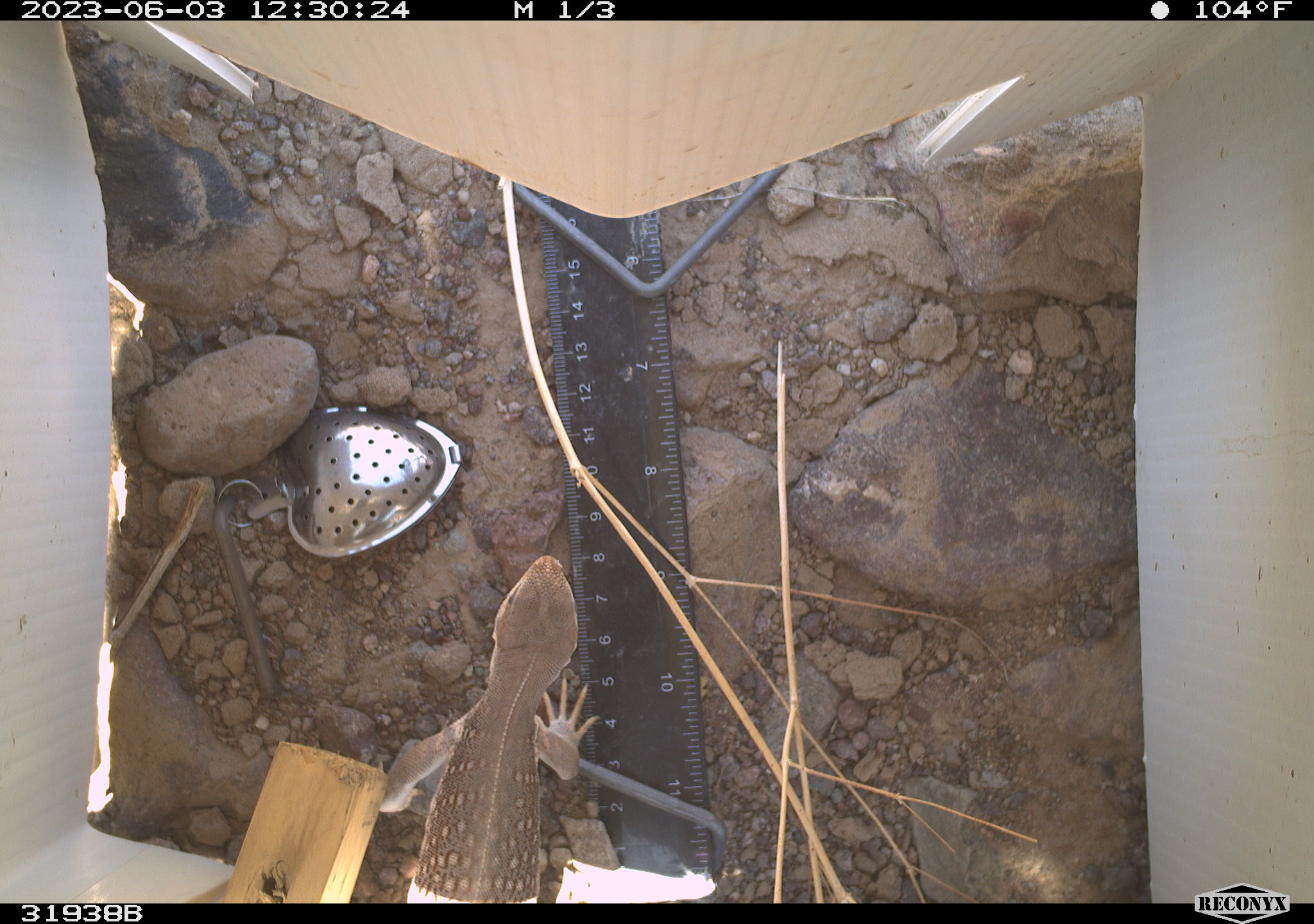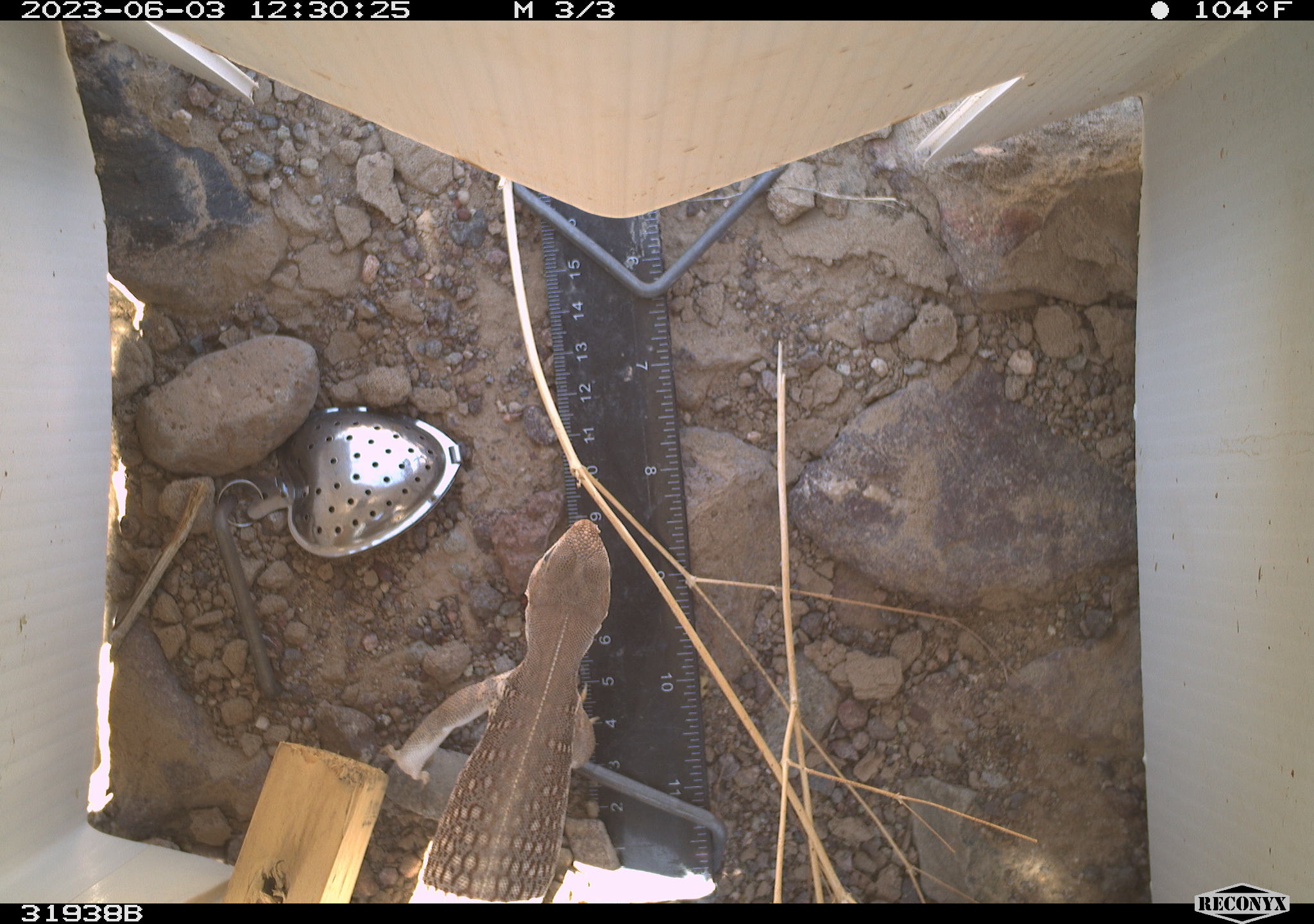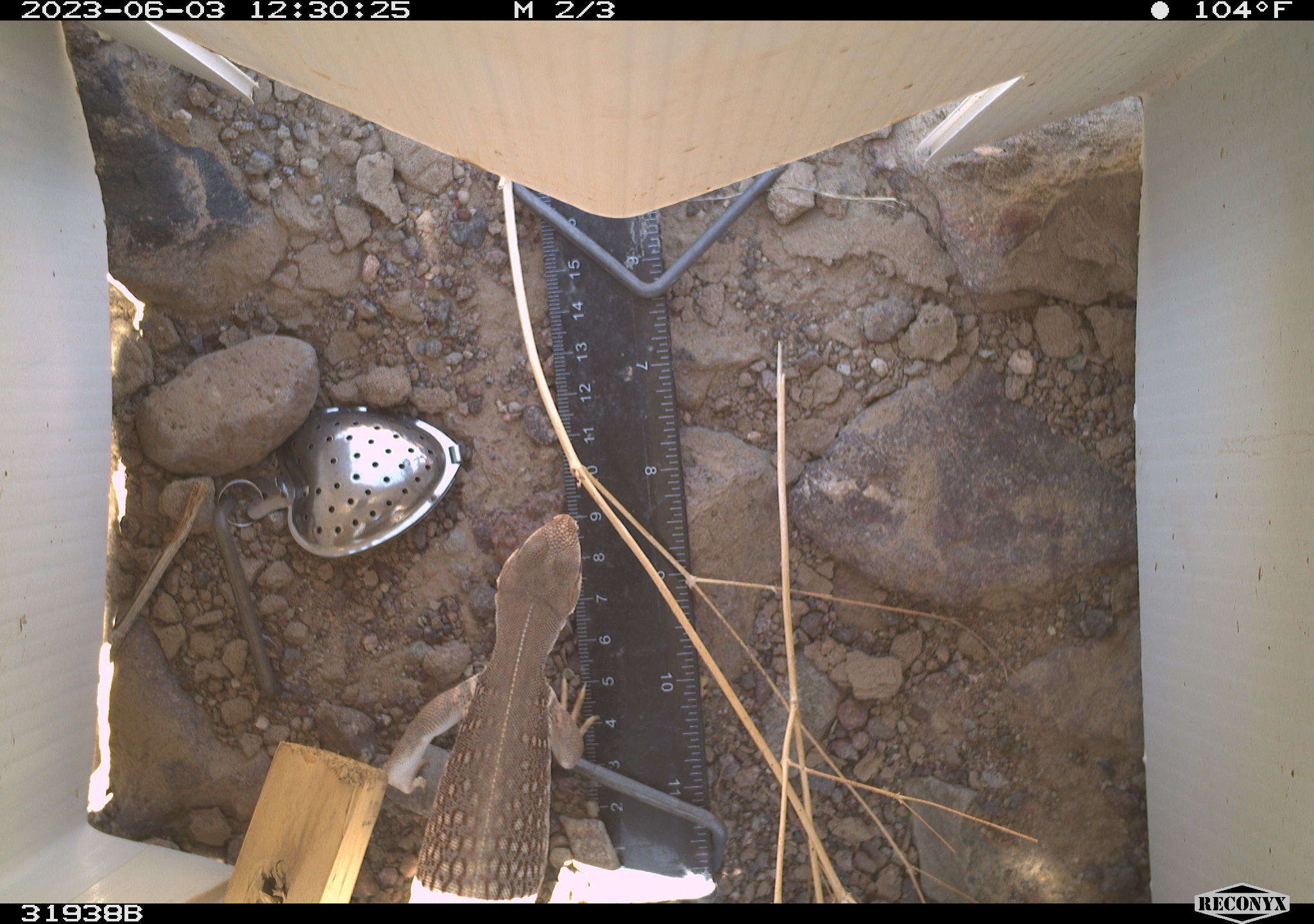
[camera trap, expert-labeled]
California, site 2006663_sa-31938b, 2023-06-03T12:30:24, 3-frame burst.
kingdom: Animalia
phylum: Chordata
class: Reptilia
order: Squamata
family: Iguanidae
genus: Dipsosaurus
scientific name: Dipsosaurus dorsalis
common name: common desert iguana